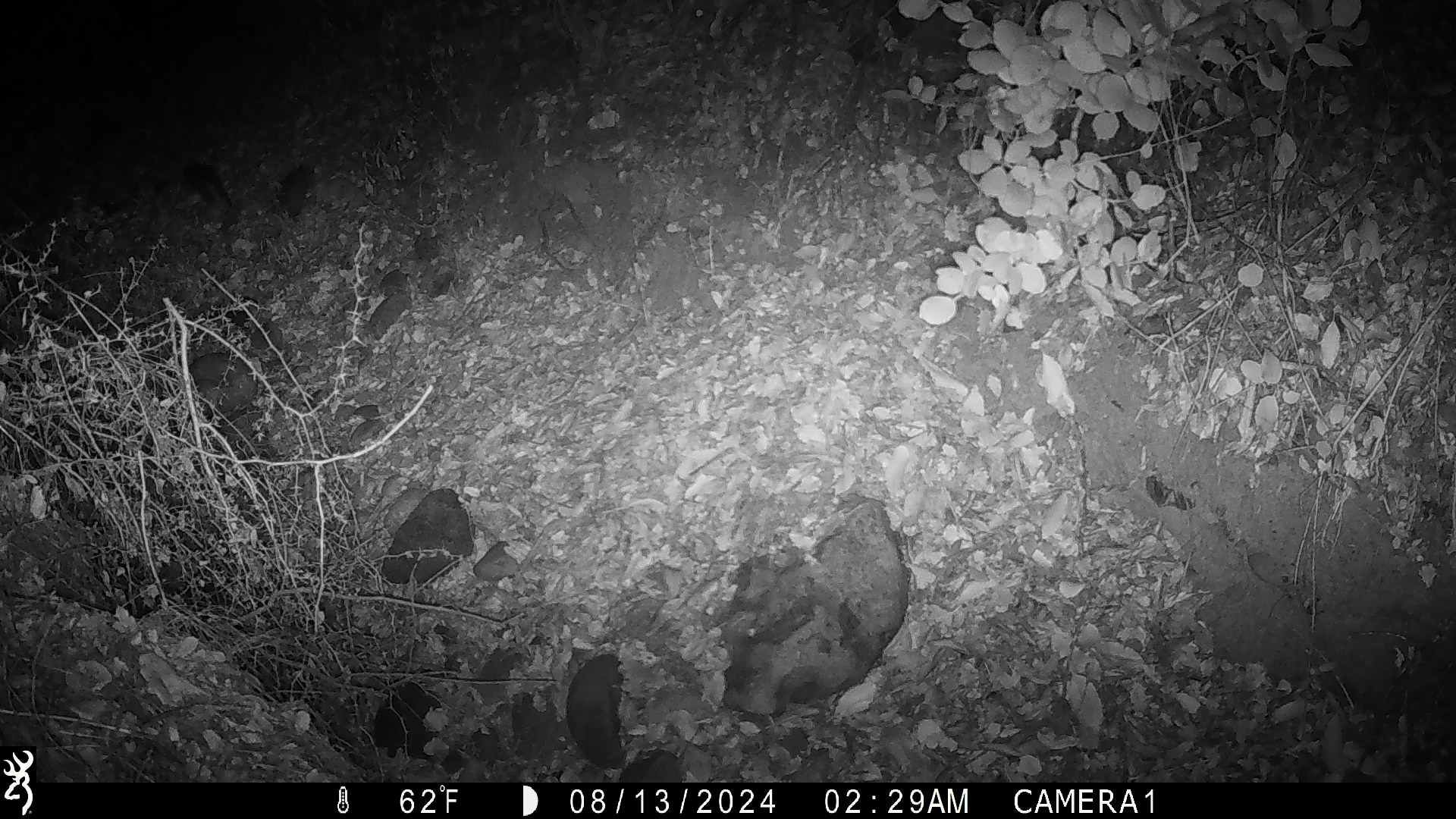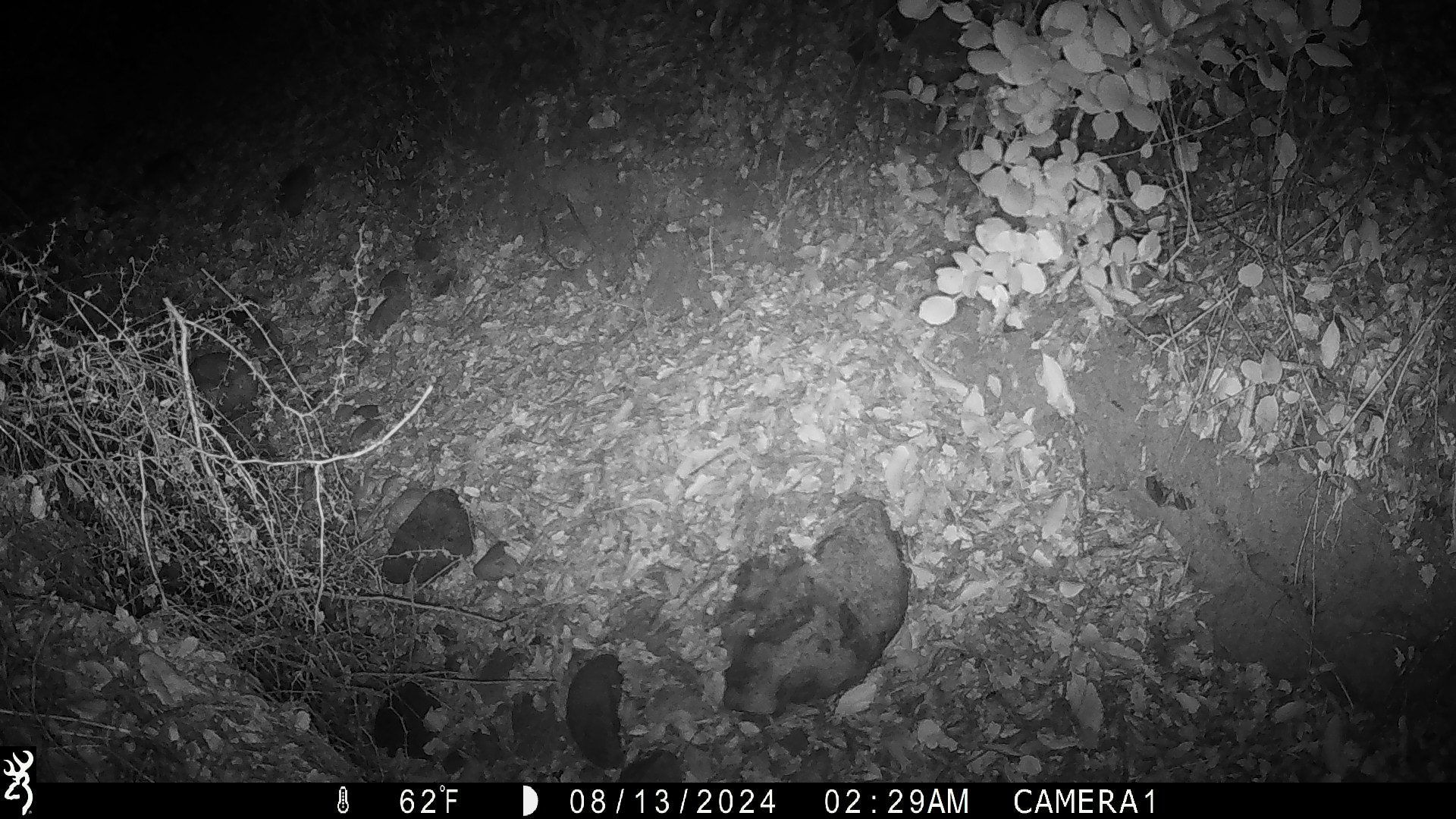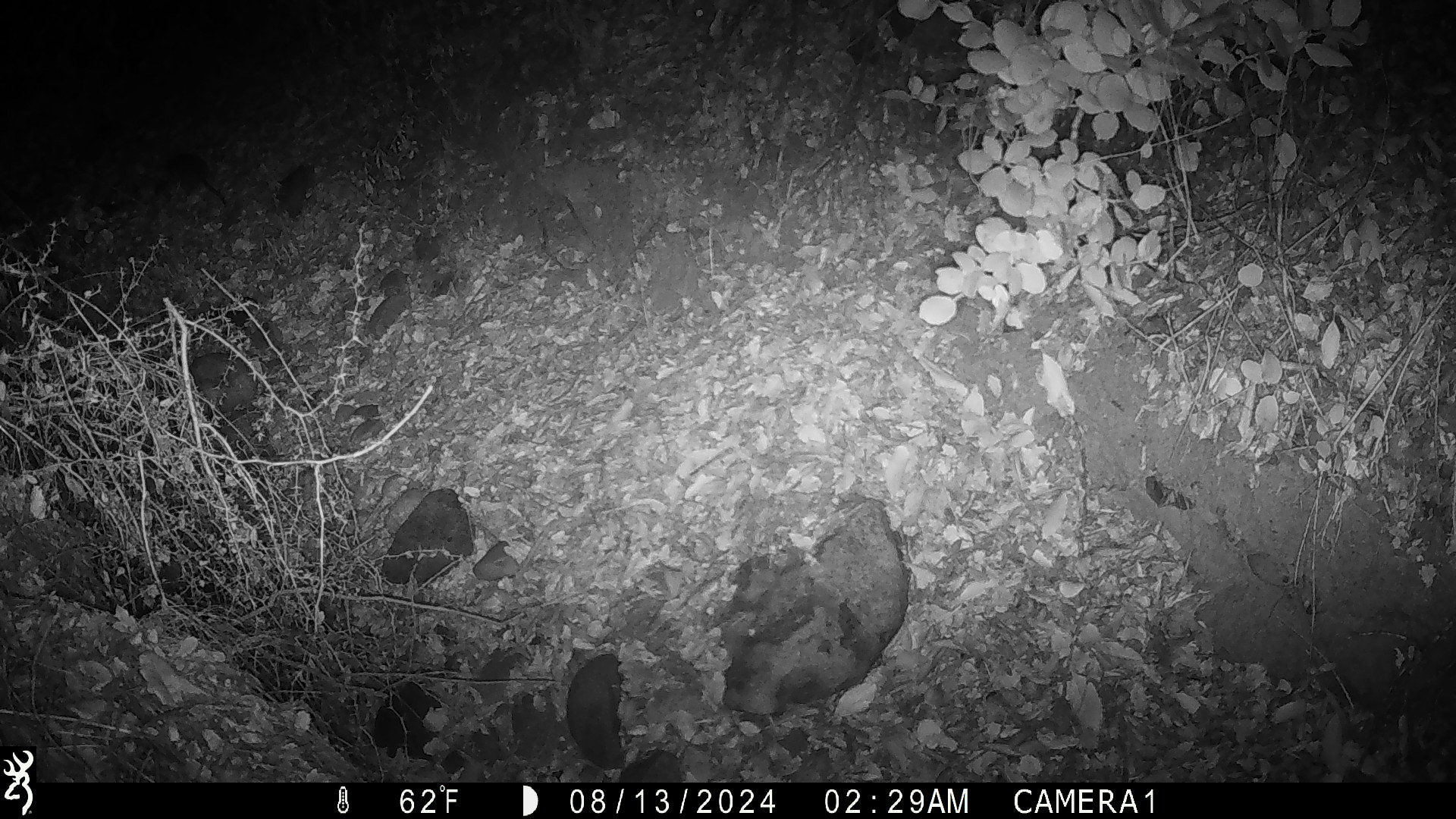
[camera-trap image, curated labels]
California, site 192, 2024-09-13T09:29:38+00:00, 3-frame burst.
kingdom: Animalia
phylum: Chordata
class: Mammalia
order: Rodentia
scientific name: Rodentia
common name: mouse or rat